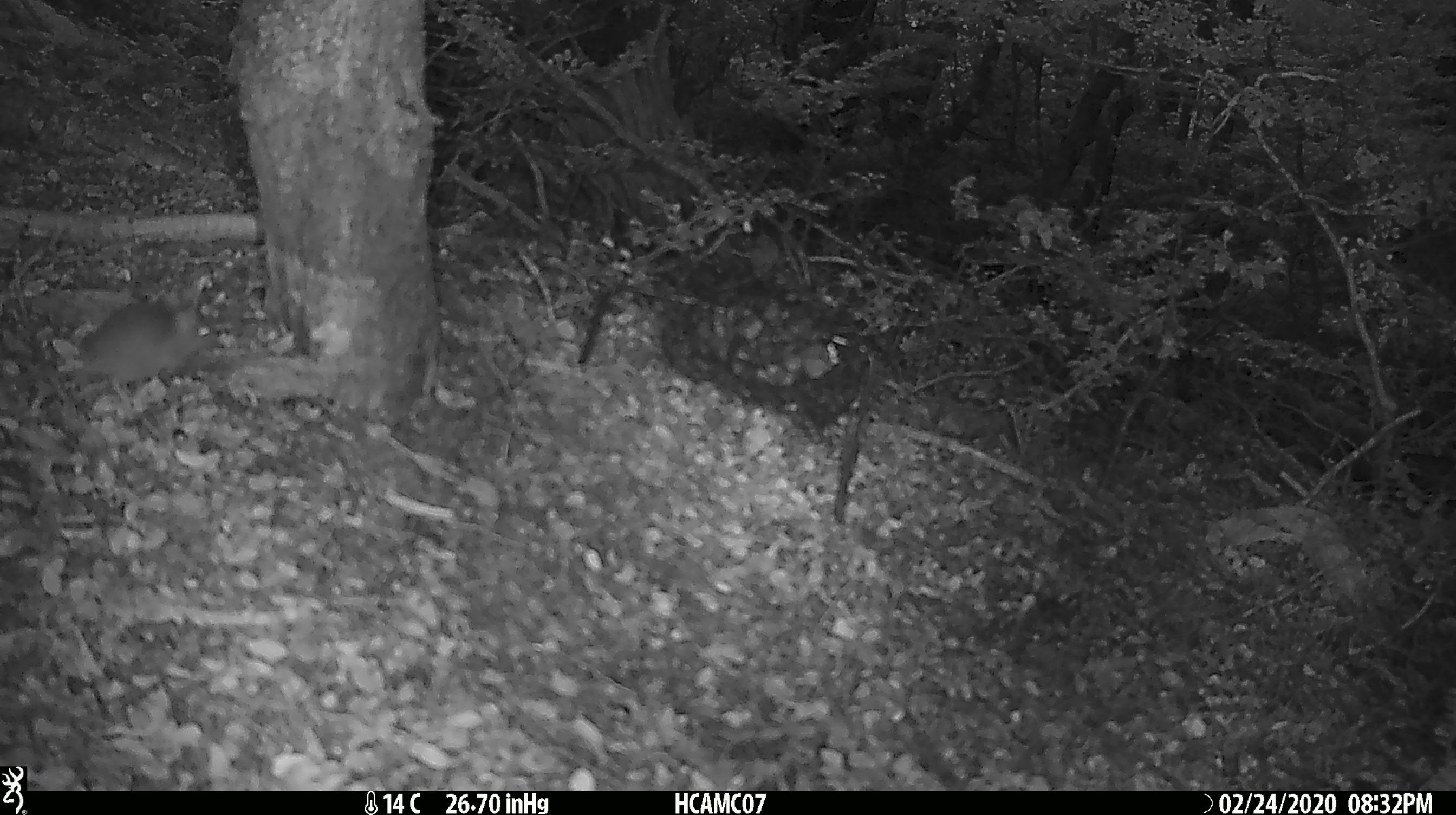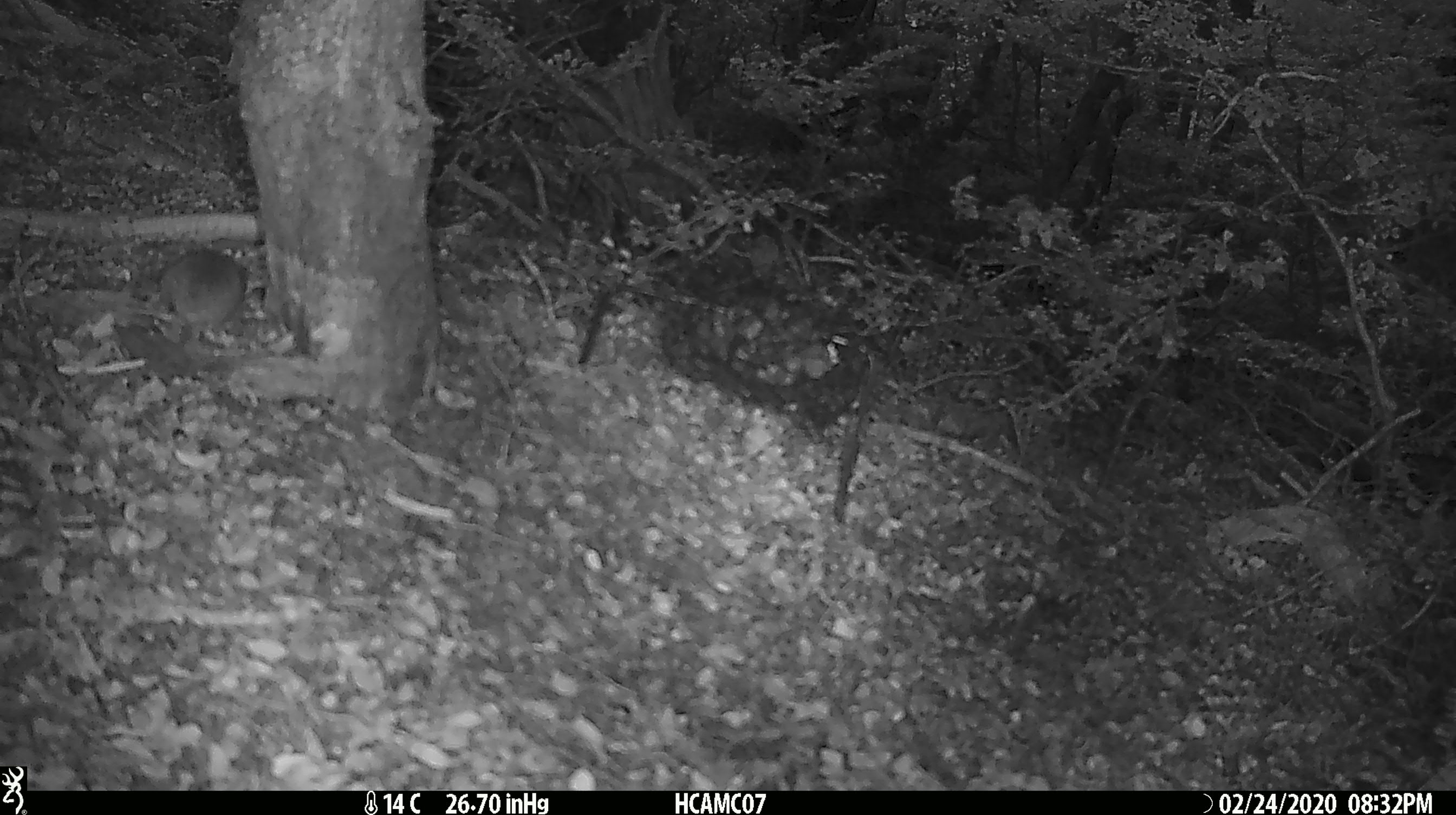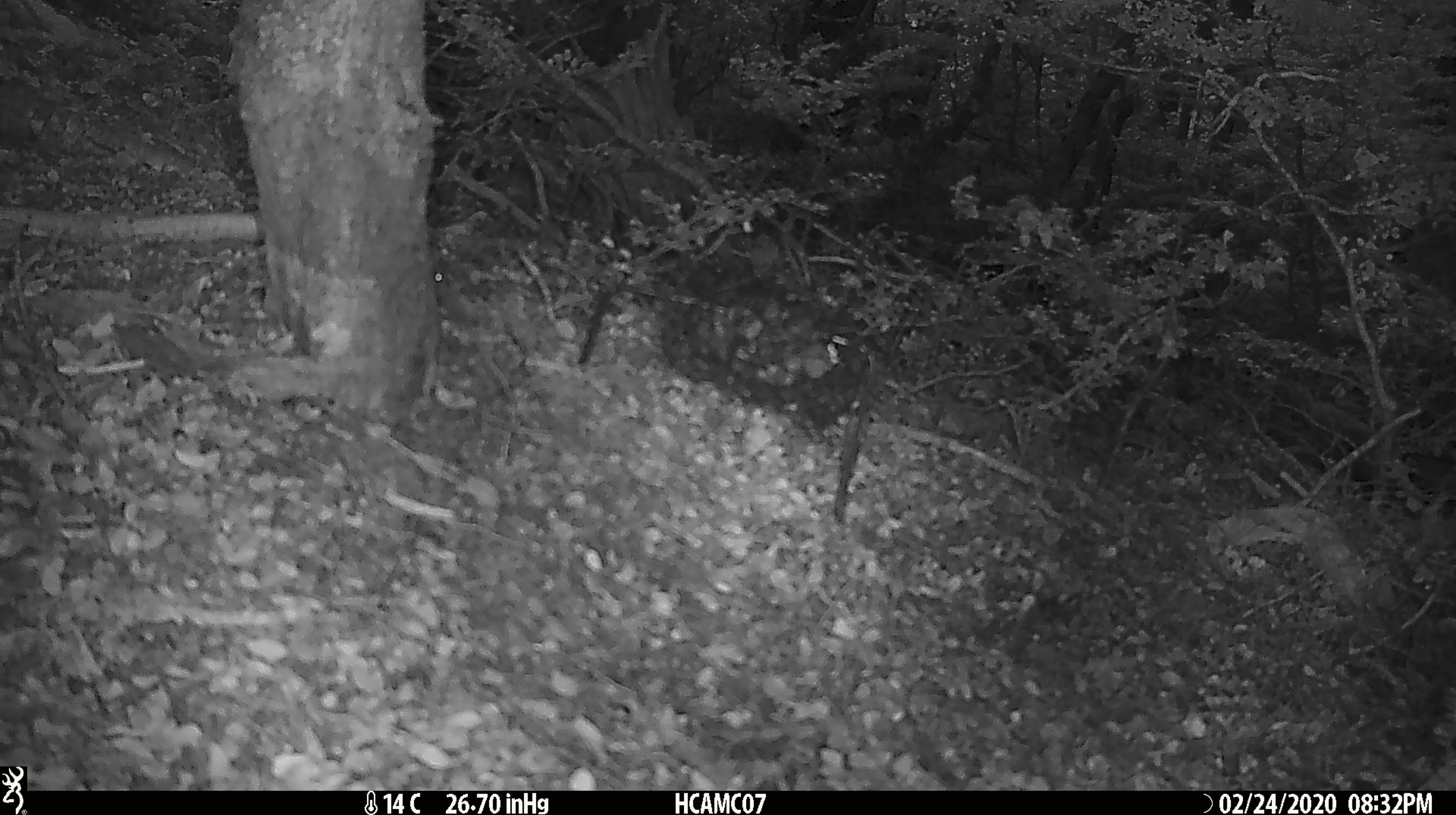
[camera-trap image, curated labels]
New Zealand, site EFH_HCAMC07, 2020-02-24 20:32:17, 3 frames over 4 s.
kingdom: Animalia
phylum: Chordata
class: Mammalia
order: Rodentia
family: Muridae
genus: Mus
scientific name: Mus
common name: mouse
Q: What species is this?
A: Mouse (Mus).